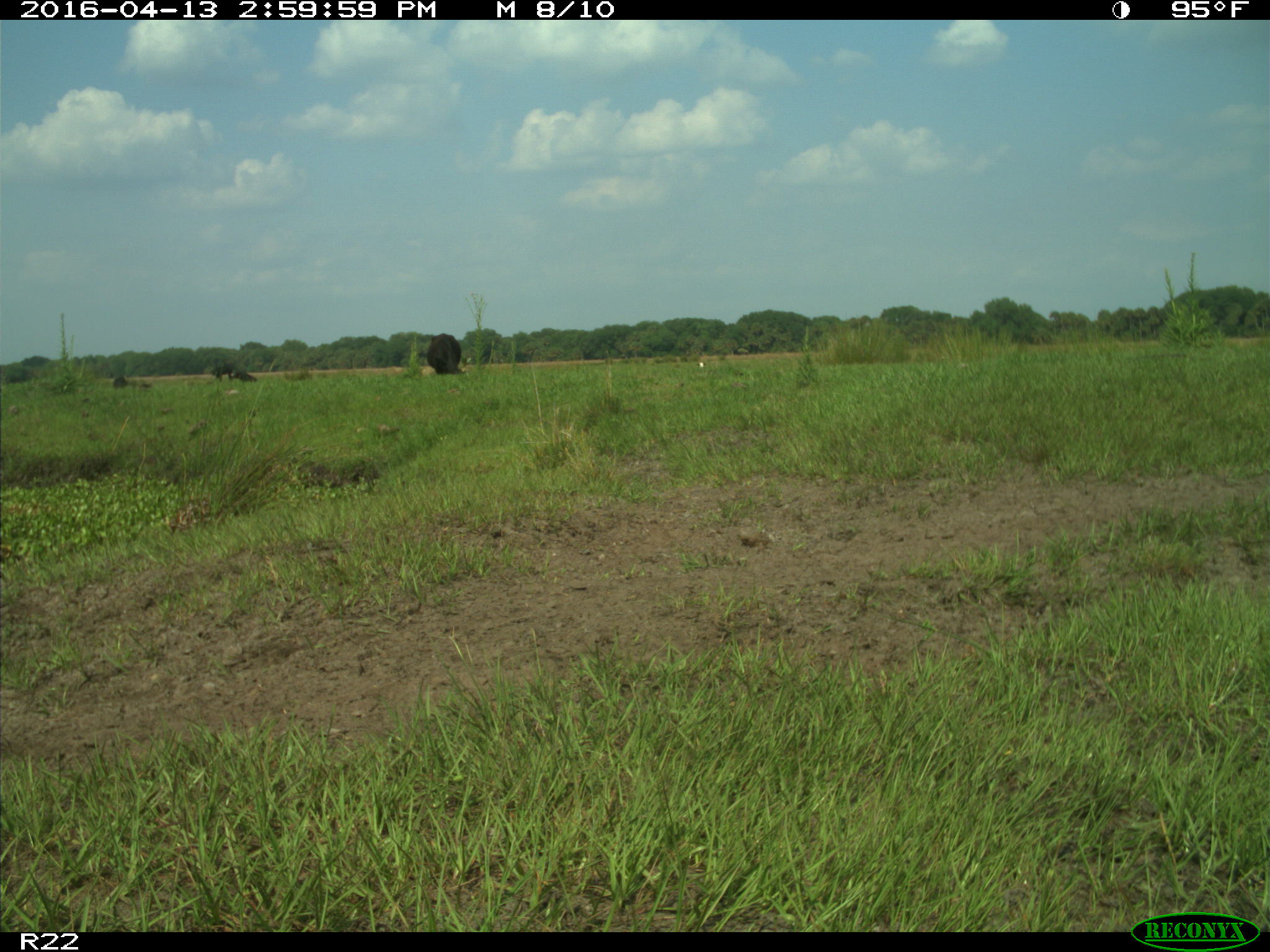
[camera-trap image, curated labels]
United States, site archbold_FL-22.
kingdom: Animalia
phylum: Chordata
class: Mammalia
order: Artiodactyla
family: Bovidae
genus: Bos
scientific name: Bos taurus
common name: domestic cow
Bos taurus (domestic cow).